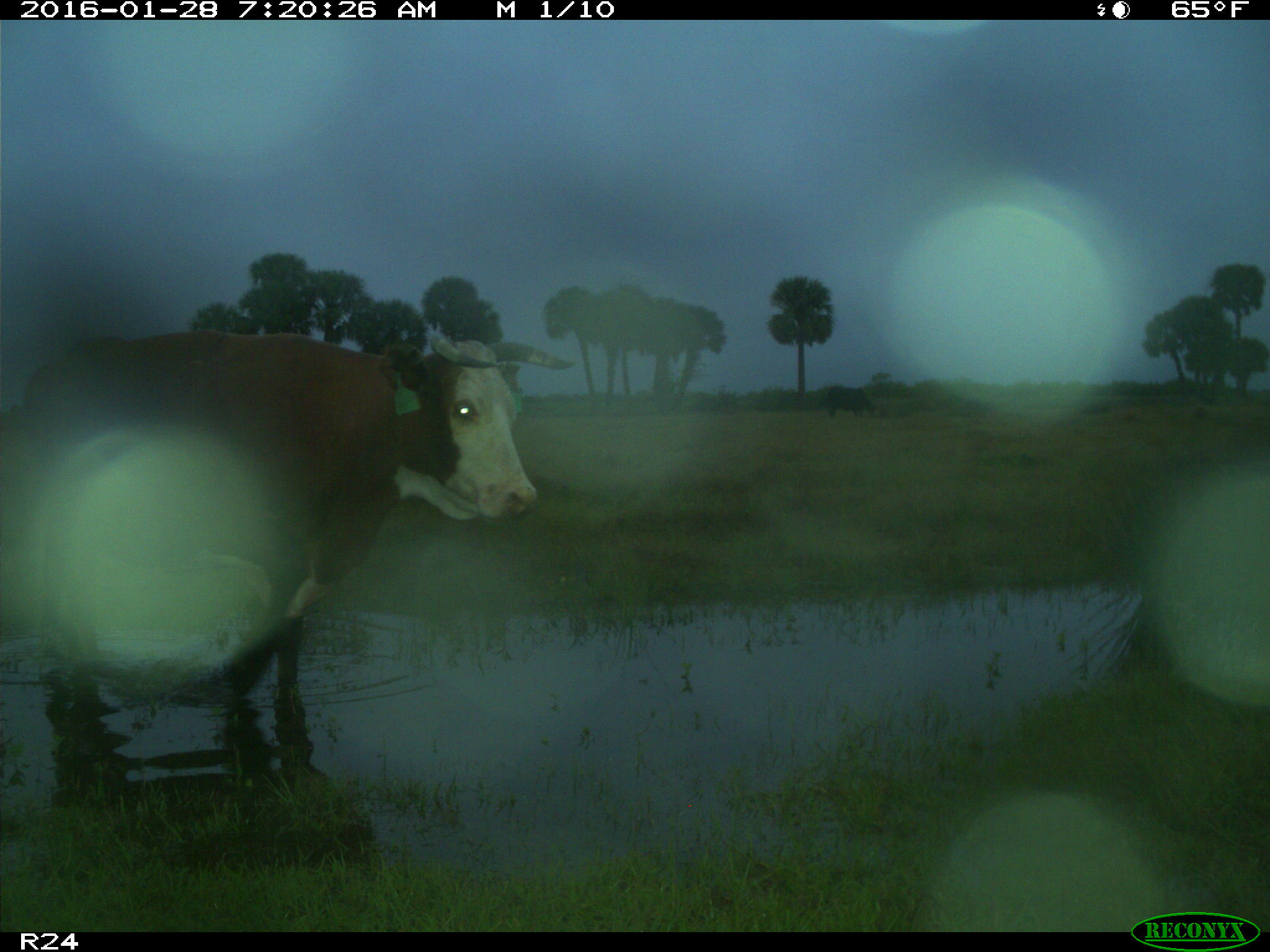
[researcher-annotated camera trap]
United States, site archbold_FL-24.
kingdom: Animalia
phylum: Chordata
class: Mammalia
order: Artiodactyla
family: Bovidae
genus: Bos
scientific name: Bos taurus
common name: domestic cow